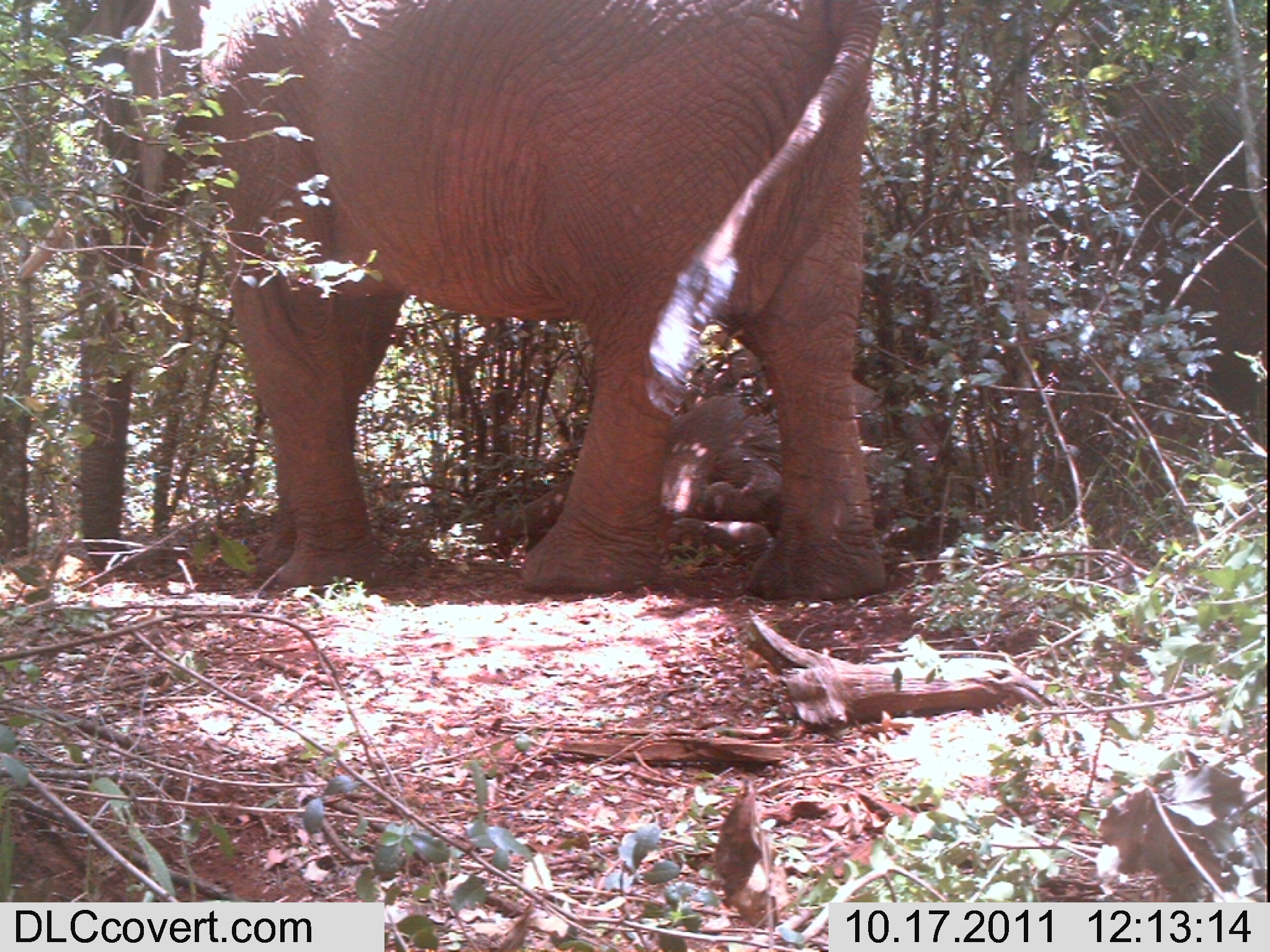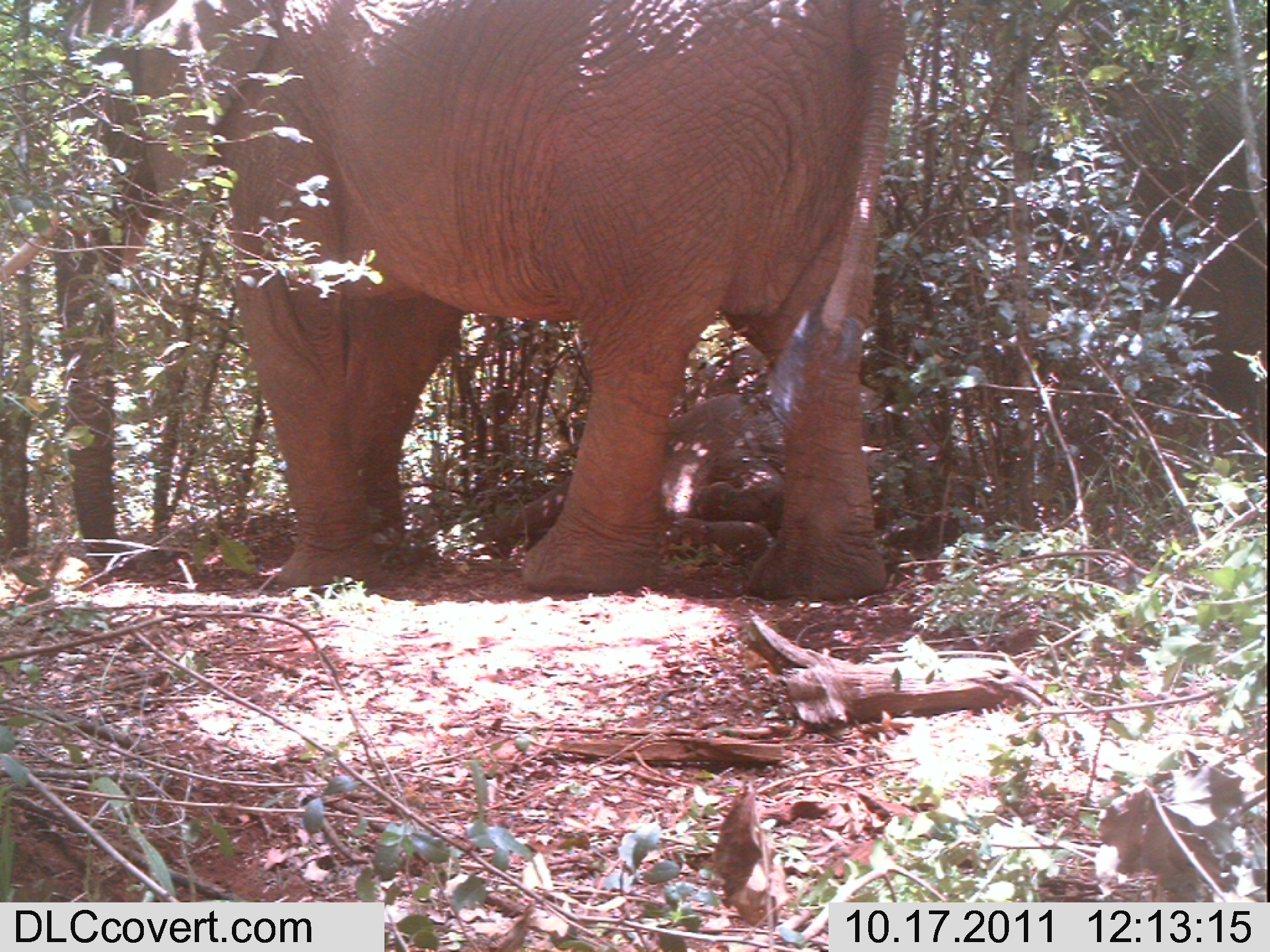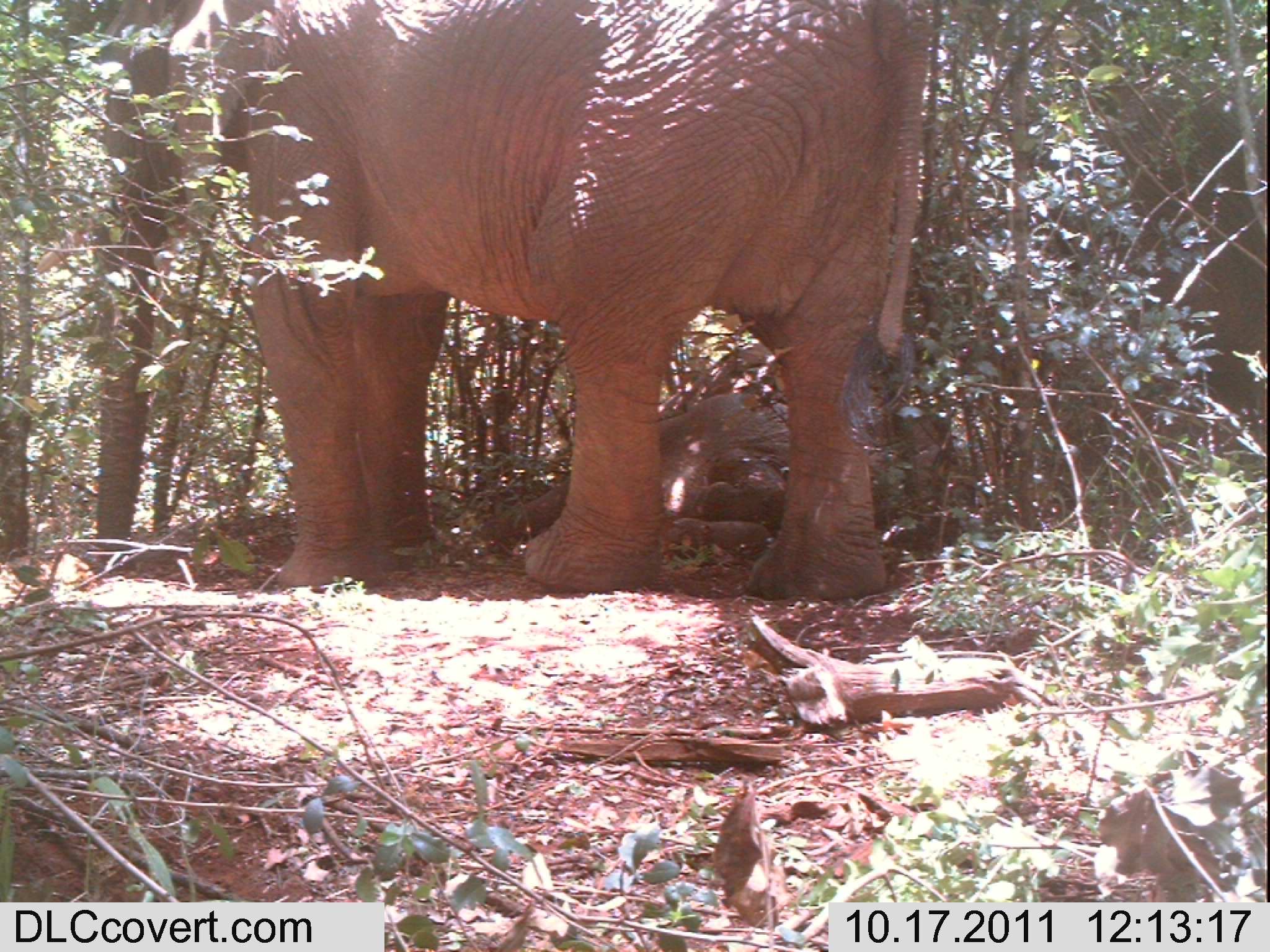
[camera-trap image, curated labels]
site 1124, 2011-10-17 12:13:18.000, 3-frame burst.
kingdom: Animalia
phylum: Chordata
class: Mammalia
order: Proboscidea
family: Elephantidae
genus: Loxodonta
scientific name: Loxodonta africana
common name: african bush elephant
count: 3